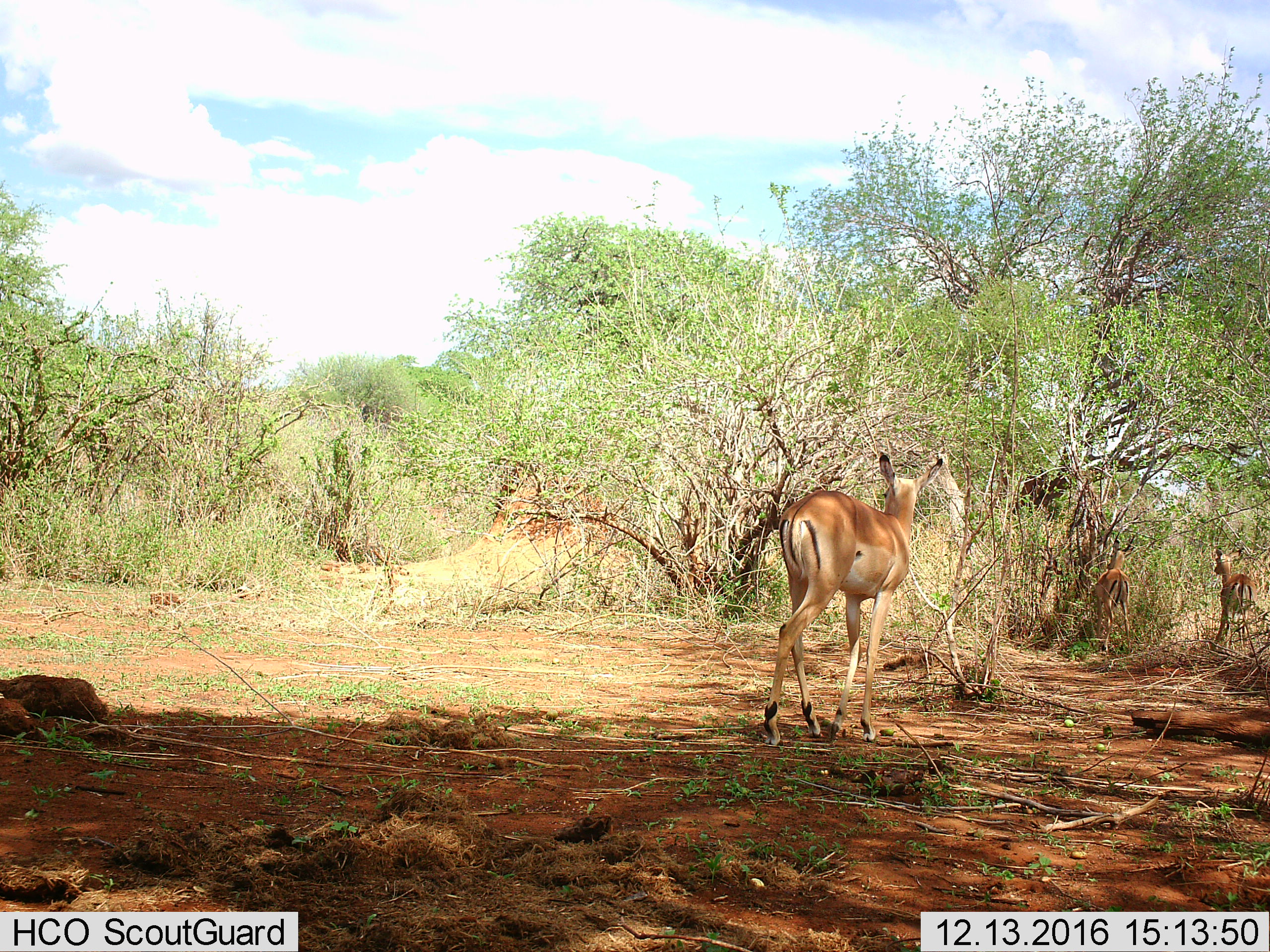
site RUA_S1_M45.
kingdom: Animalia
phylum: Chordata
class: Mammalia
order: Artiodactyla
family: Bovidae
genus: Aepyceros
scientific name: Aepyceros melampus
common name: impala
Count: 3.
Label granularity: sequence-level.